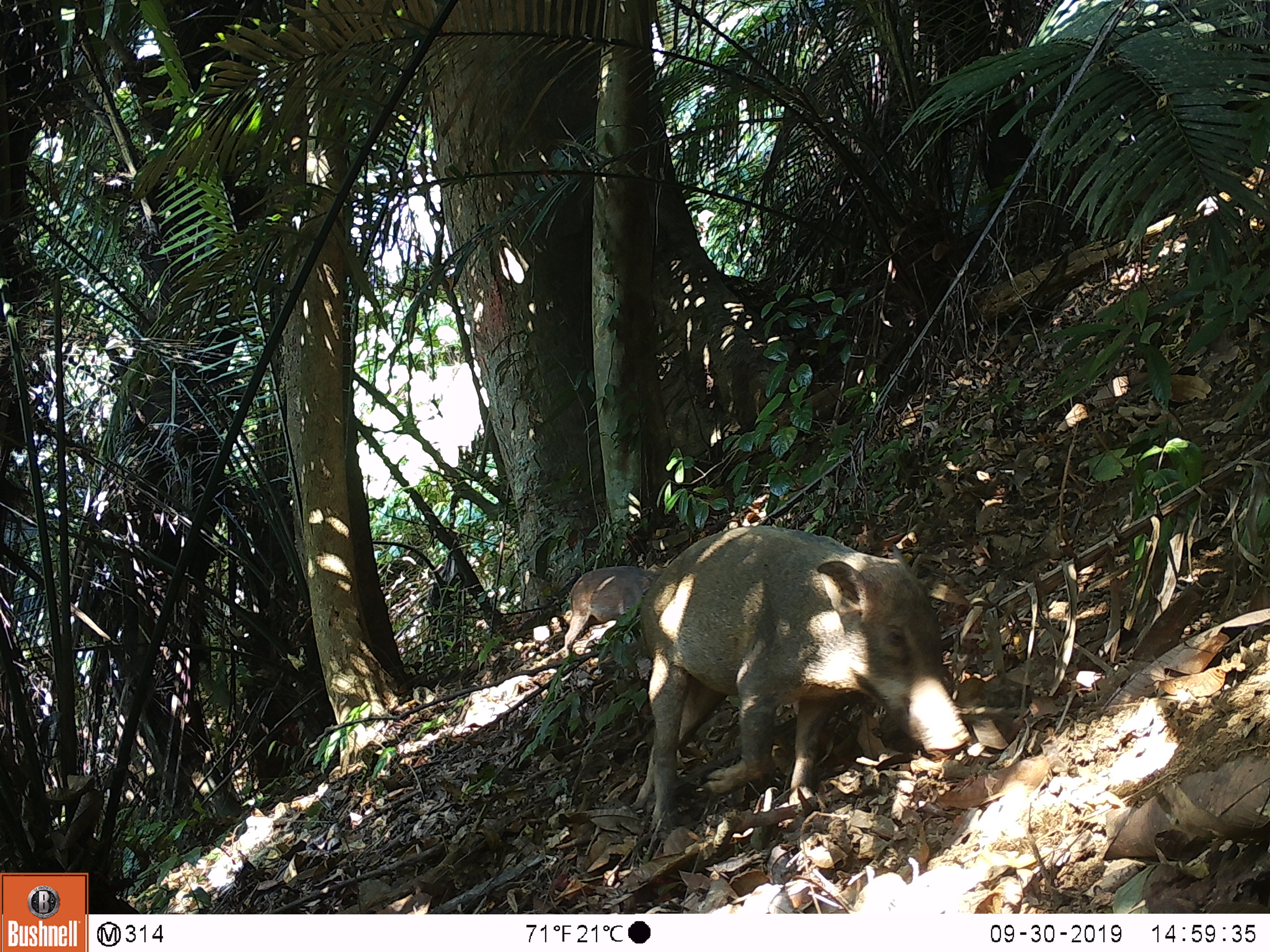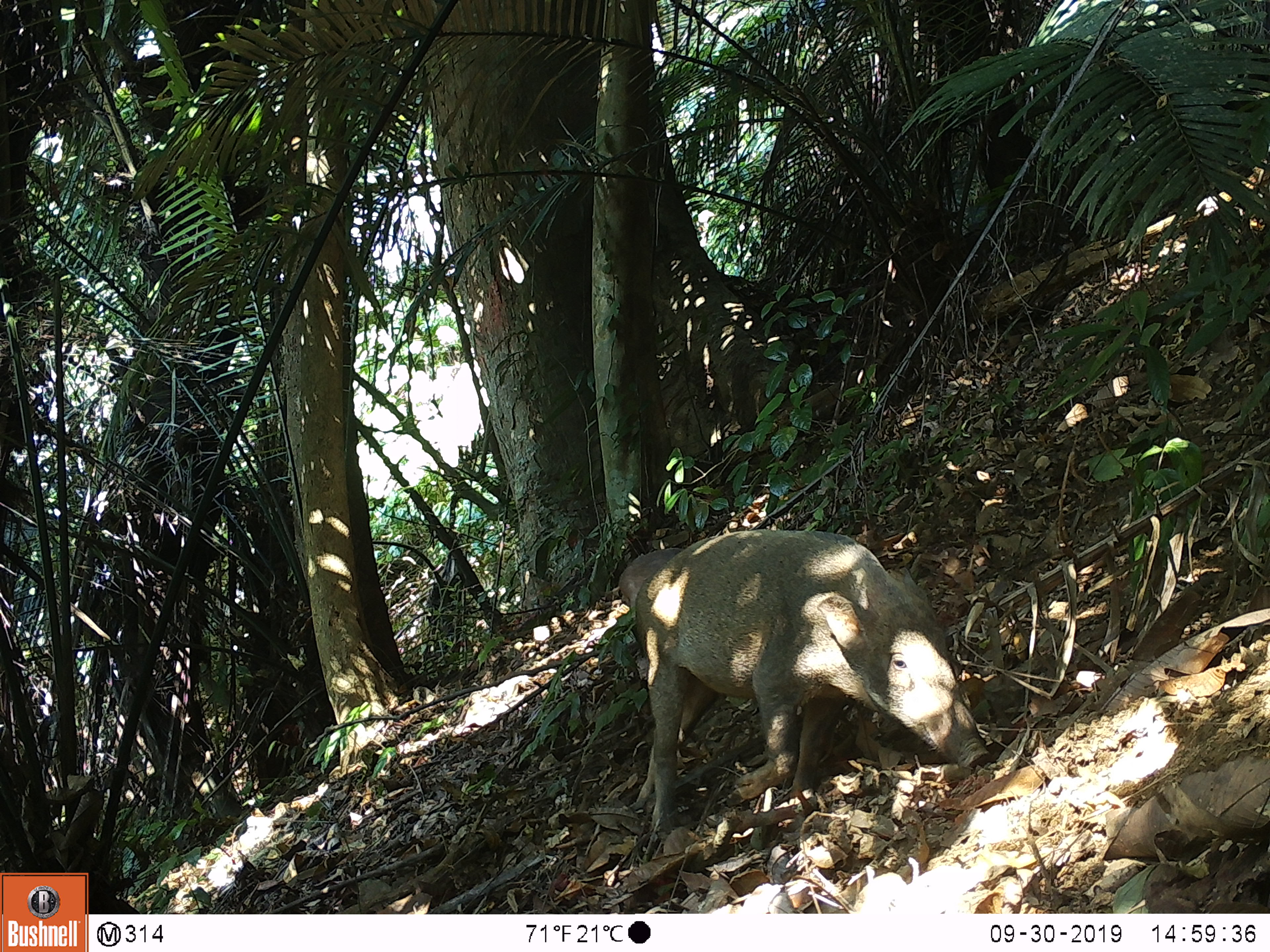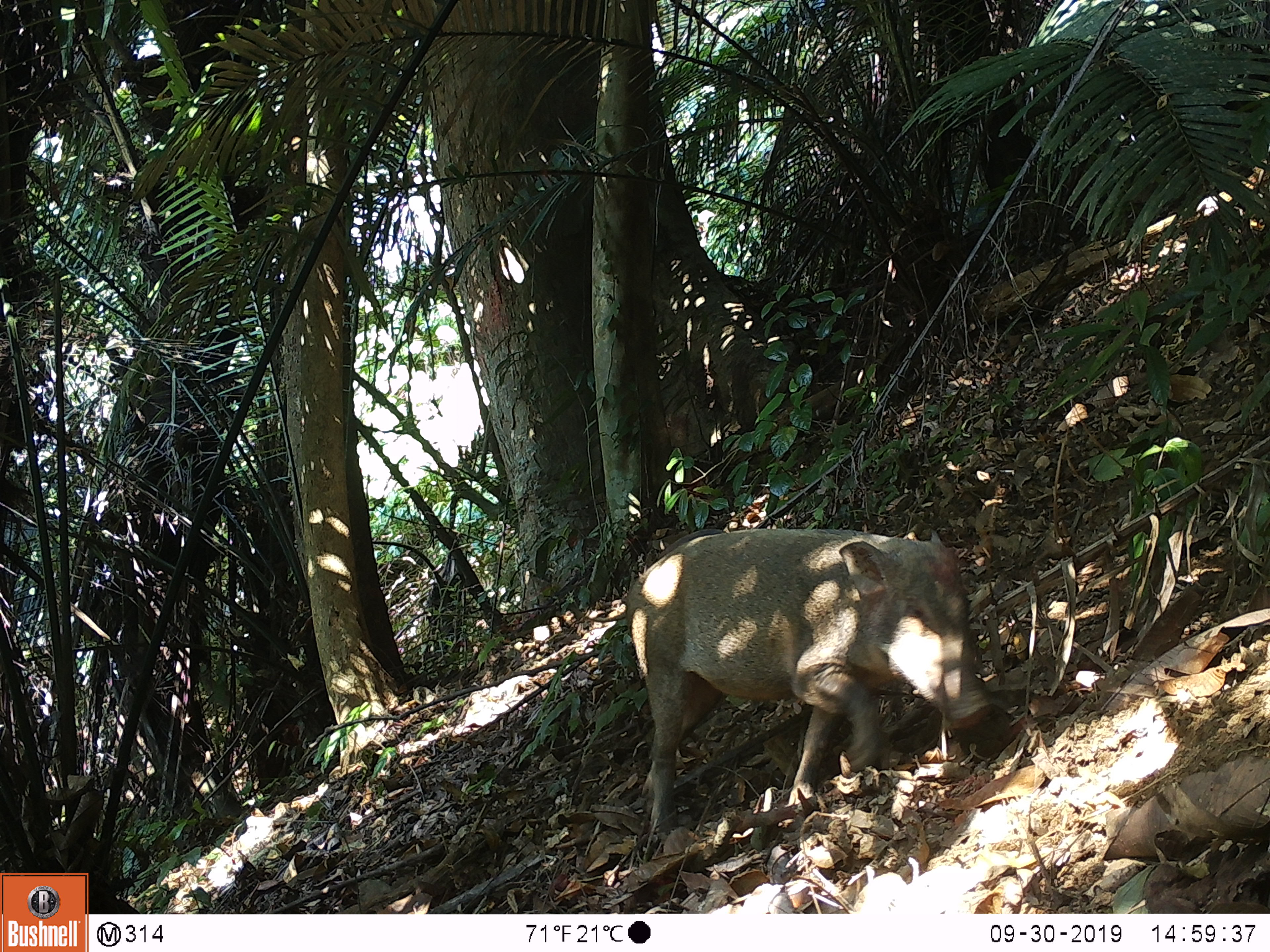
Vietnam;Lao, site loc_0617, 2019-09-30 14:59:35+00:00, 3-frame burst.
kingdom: Animalia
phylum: Chordata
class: Mammalia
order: Artiodactyla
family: Suidae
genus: Sus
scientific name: Sus scrofa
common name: eurasian wild pig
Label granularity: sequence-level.